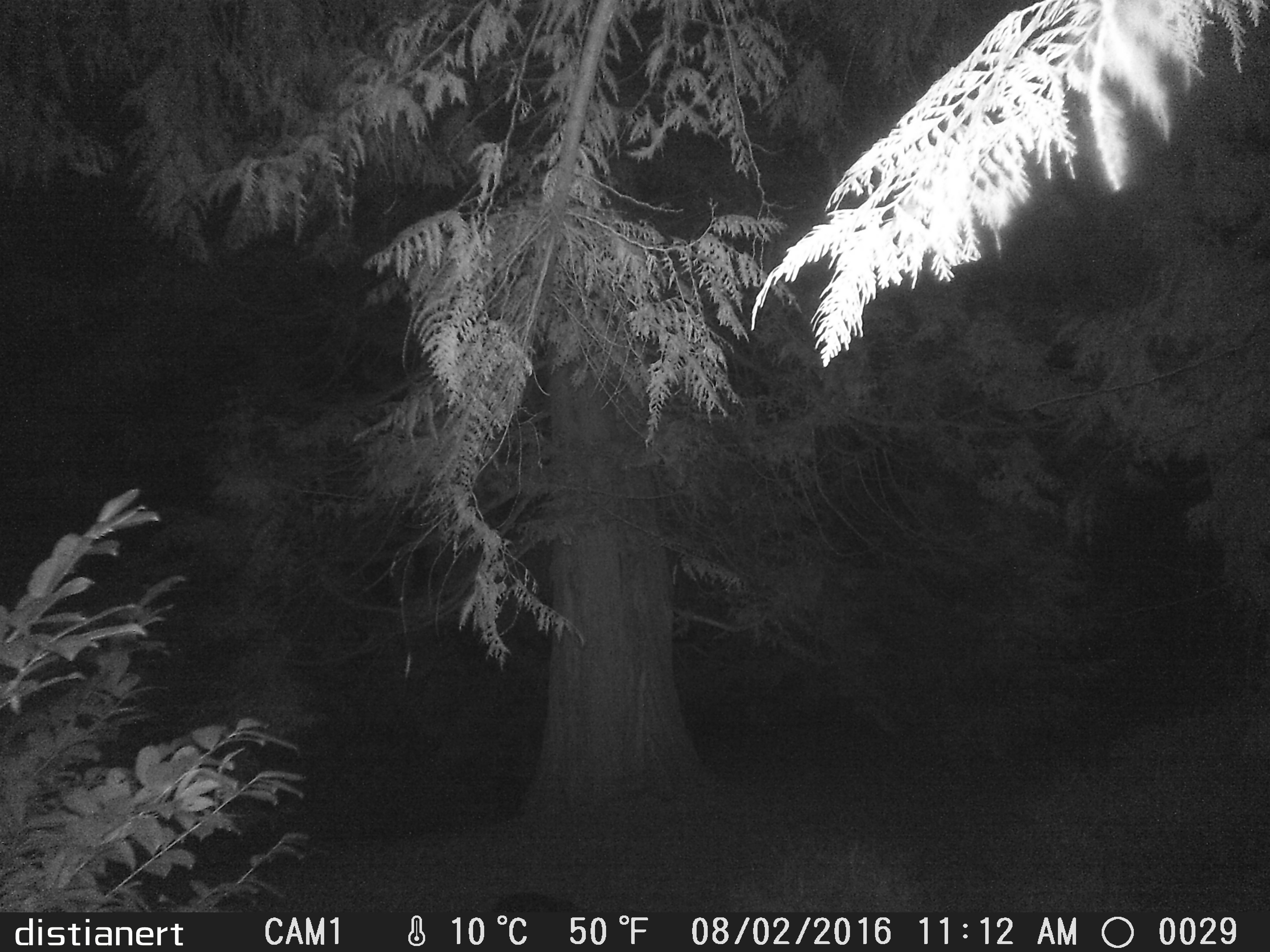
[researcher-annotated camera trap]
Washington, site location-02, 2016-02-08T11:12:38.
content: unidentified animal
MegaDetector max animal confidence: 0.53